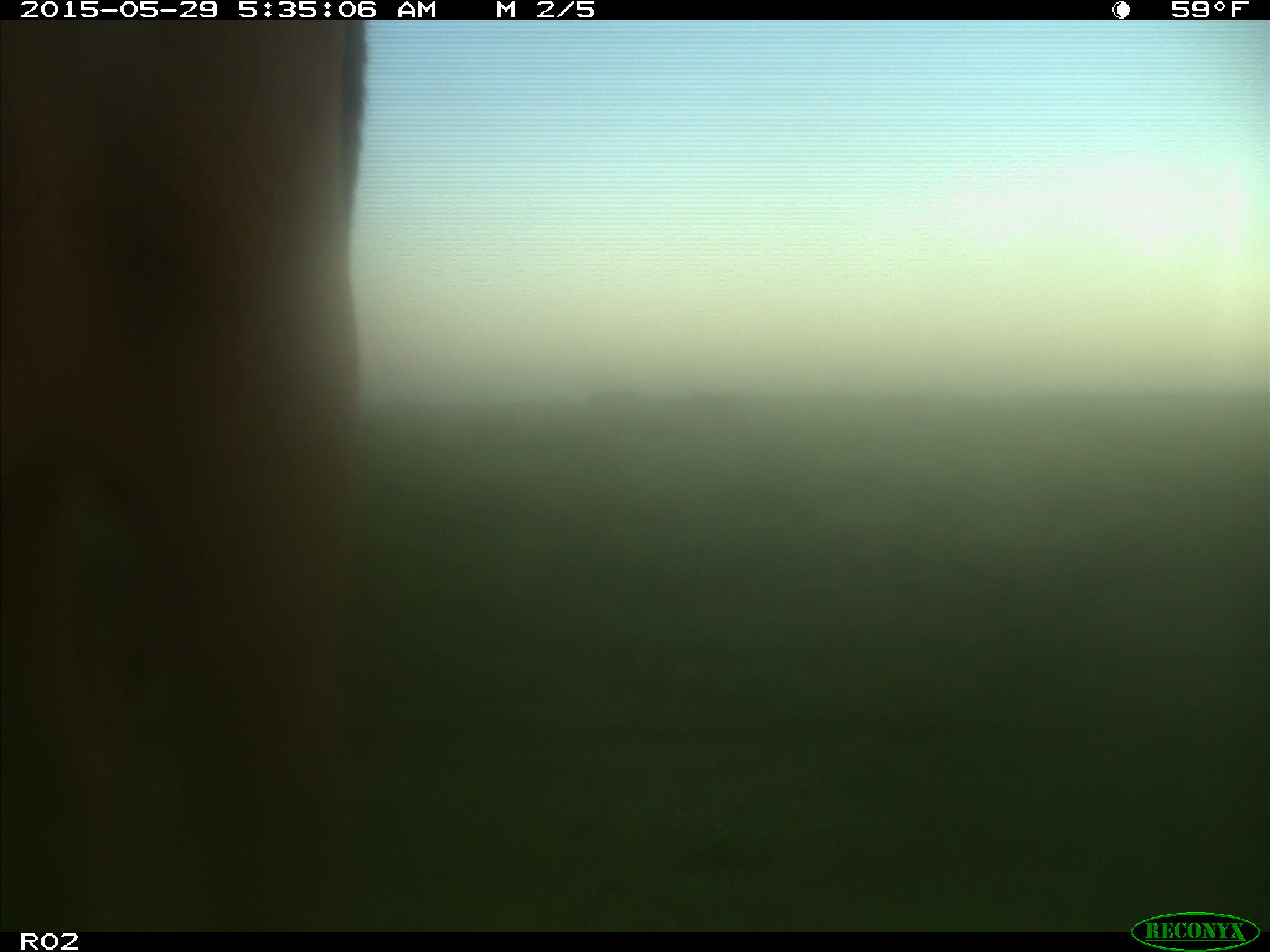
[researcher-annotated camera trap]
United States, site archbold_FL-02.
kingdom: Animalia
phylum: Chordata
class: Mammalia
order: Artiodactyla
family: Bovidae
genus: Bos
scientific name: Bos taurus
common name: domestic cow